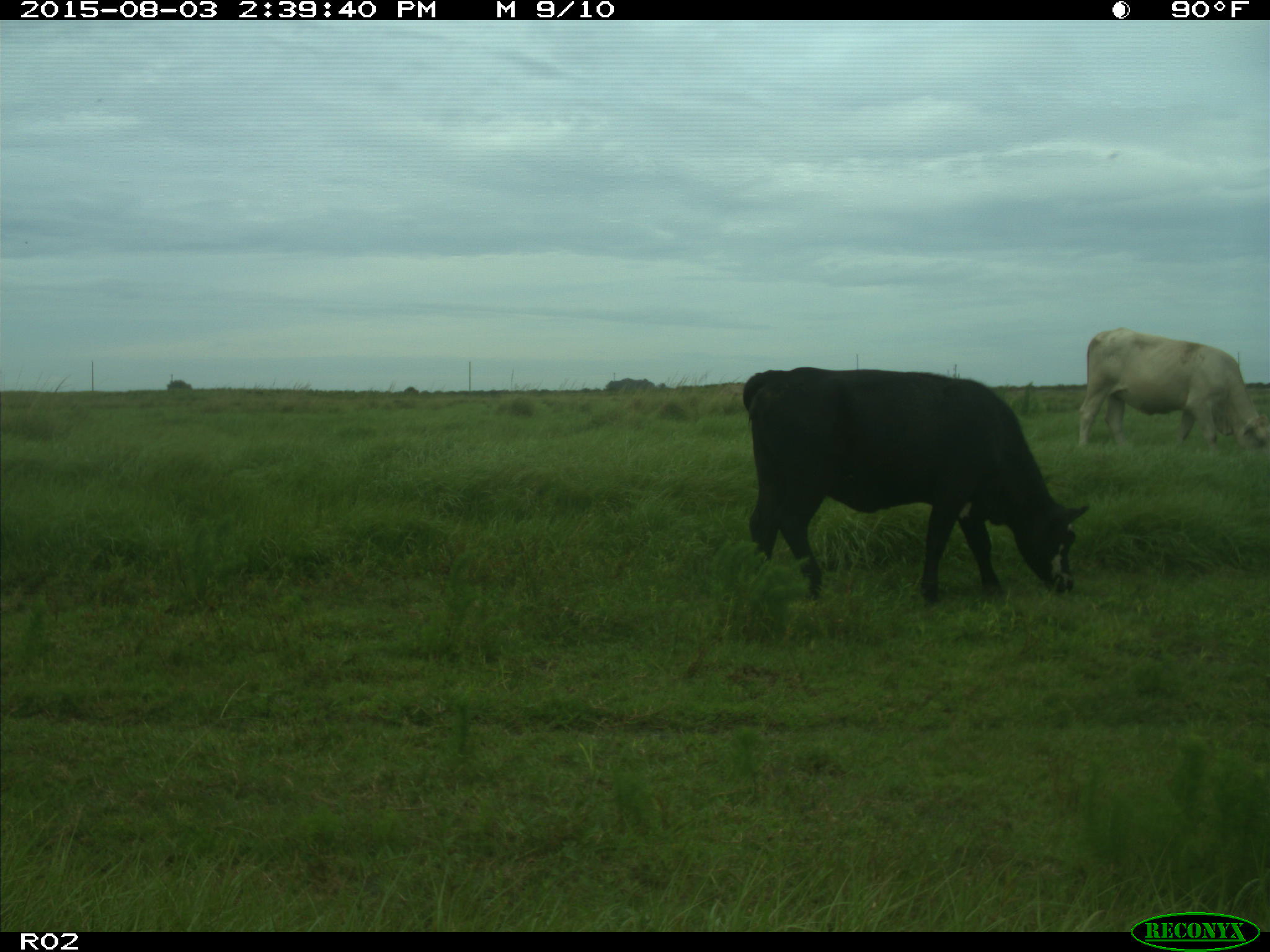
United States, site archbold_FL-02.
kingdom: Animalia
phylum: Chordata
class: Mammalia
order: Artiodactyla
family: Bovidae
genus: Bos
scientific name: Bos taurus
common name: domestic cow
Bos taurus (domestic cow).